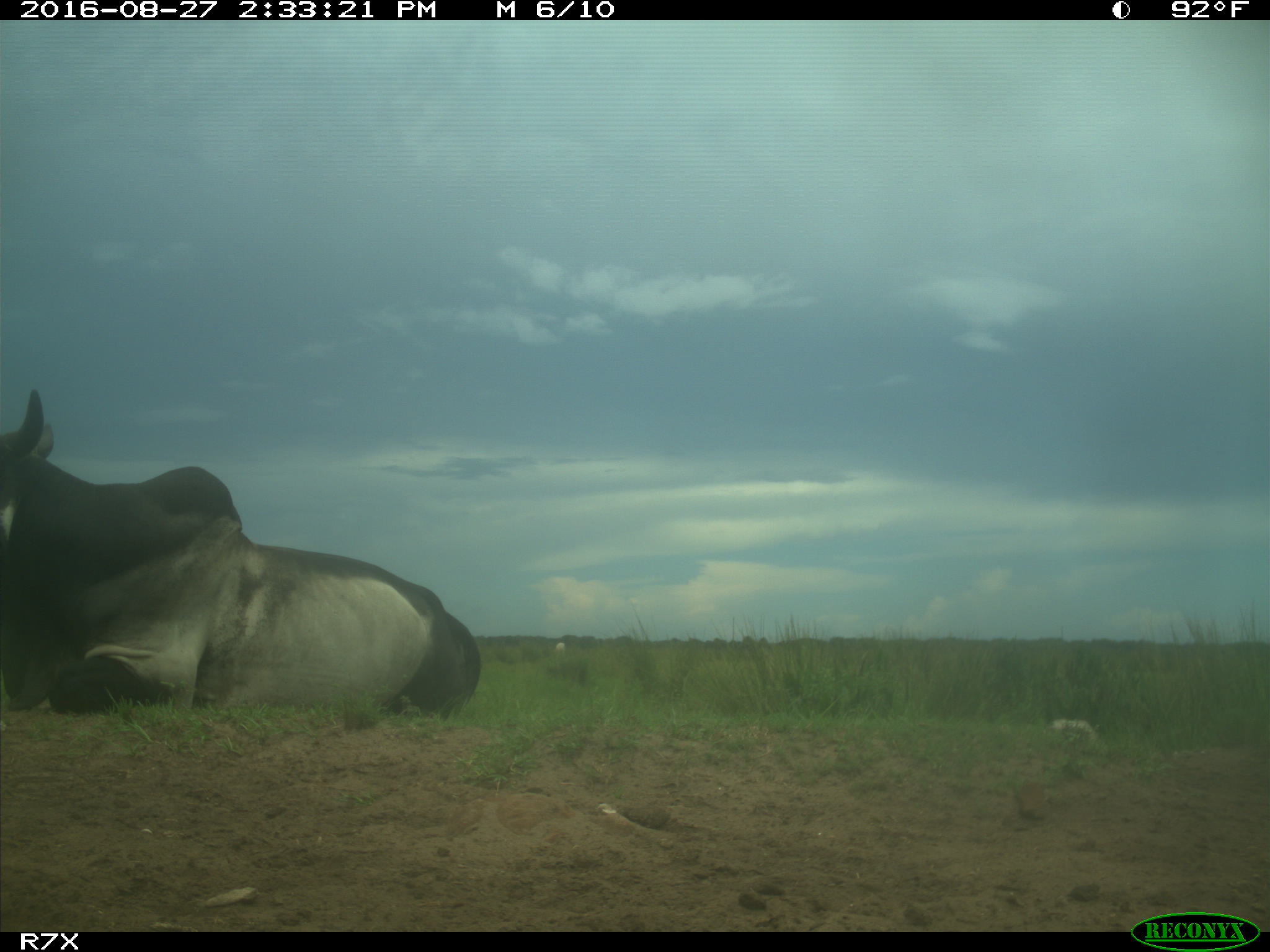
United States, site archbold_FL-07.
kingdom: Animalia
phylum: Chordata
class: Mammalia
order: Artiodactyla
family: Bovidae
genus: Bos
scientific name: Bos taurus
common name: domestic cow